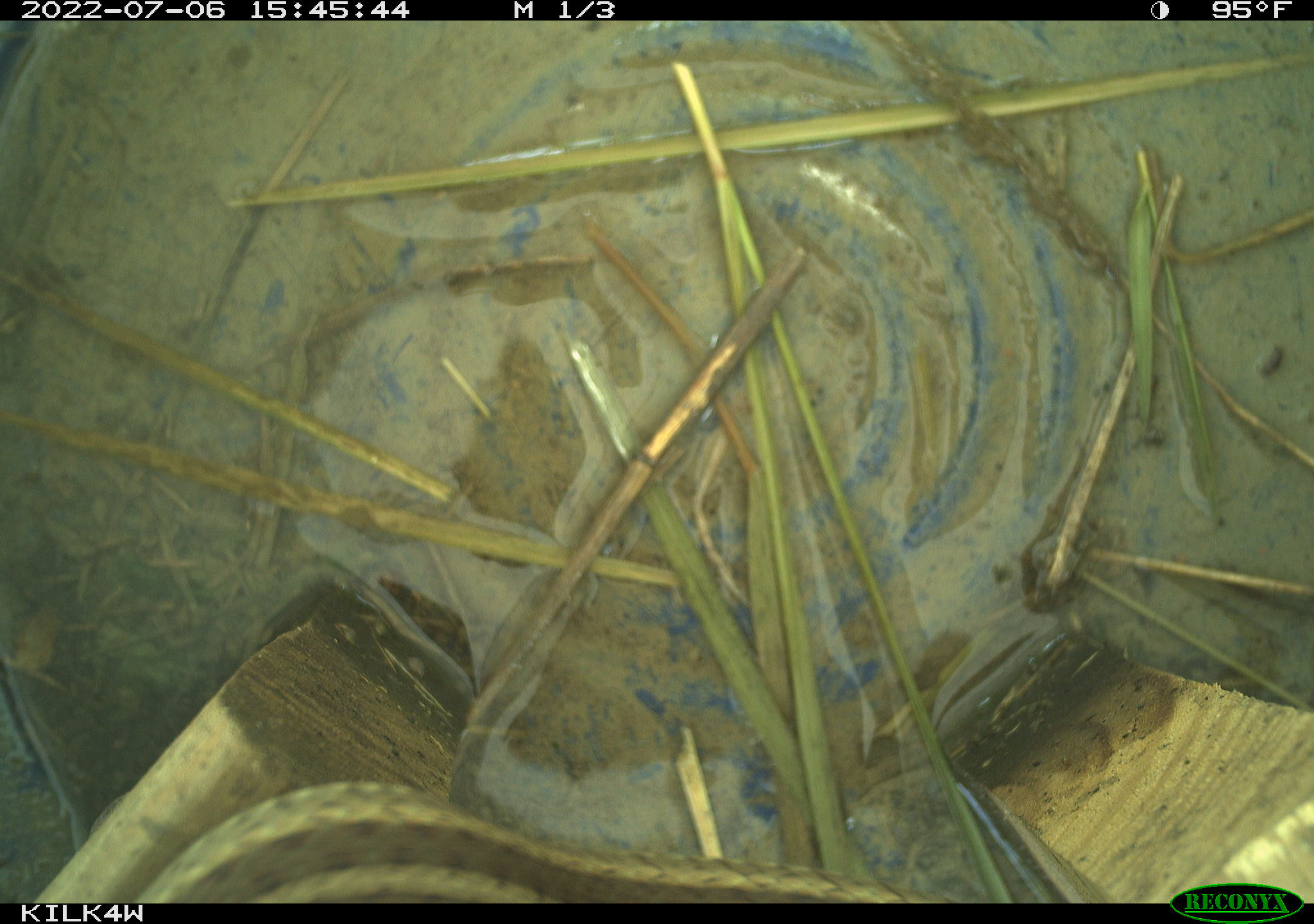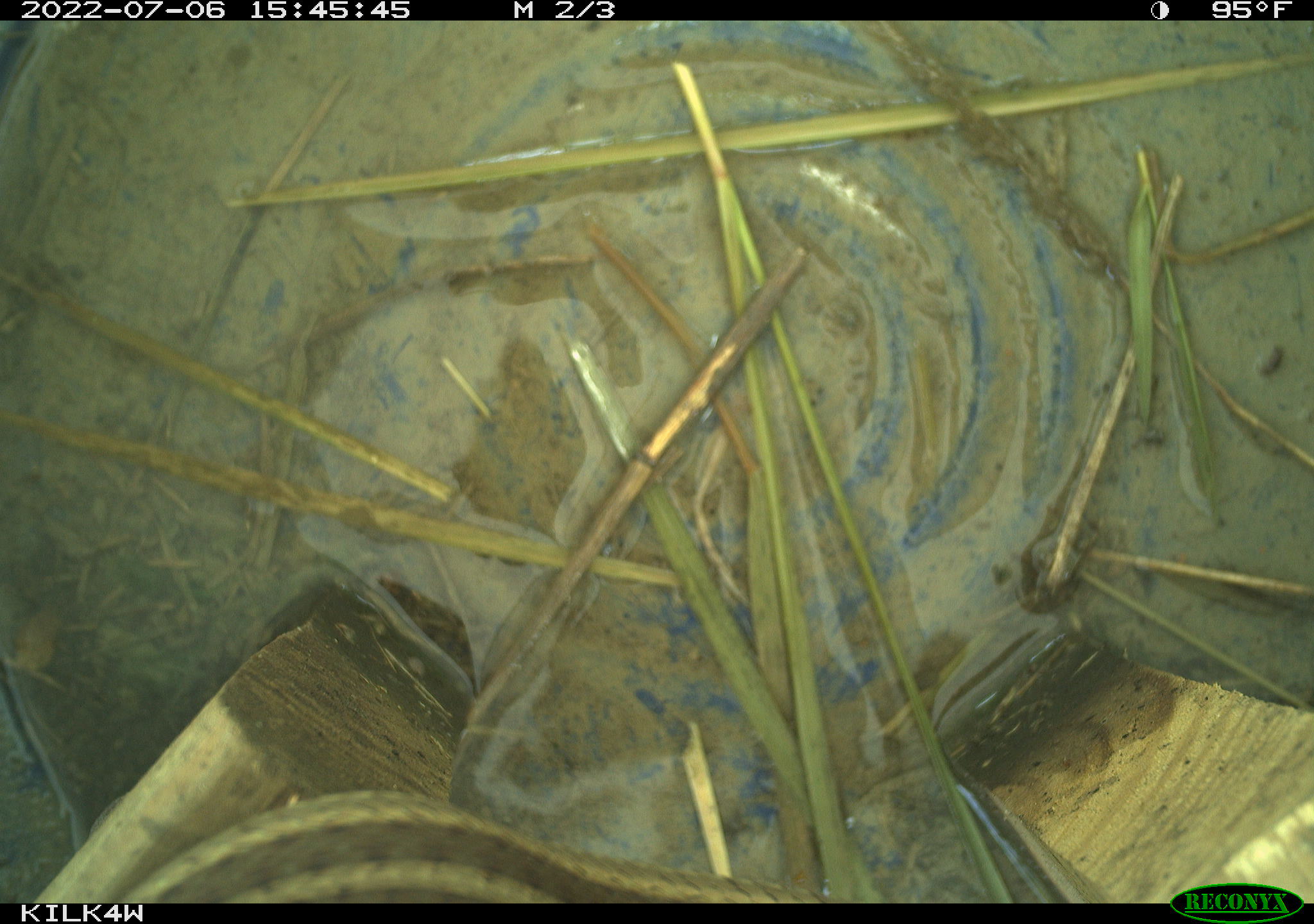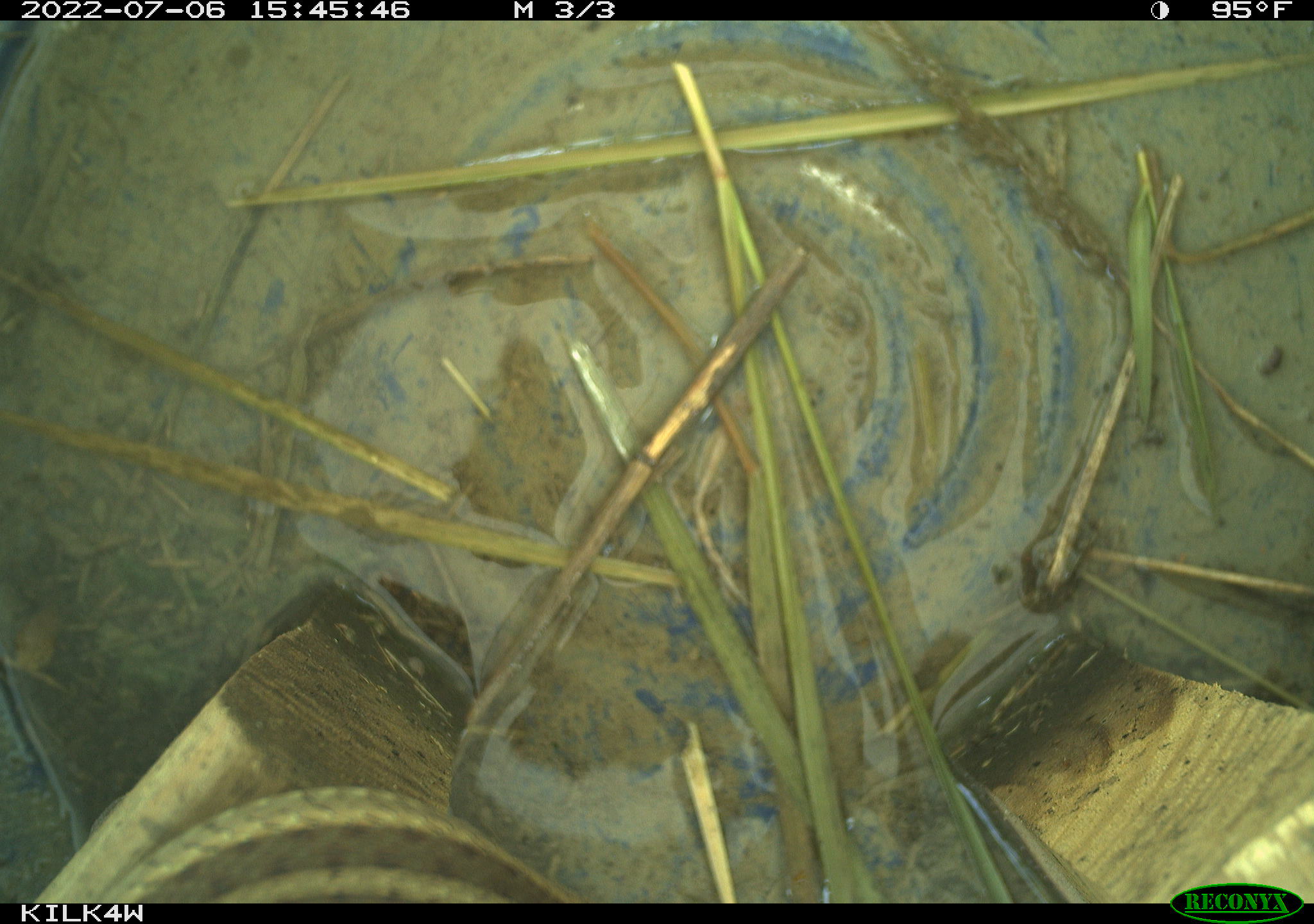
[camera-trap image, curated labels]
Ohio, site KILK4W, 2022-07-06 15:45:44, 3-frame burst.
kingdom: Animalia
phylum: Chordata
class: Reptilia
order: Squamata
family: Colubridae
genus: Thamnophis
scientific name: Thamnophis sirtalis sirtalis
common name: eastern gartersnake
Eastern gartersnake (Thamnophis sirtalis sirtalis).